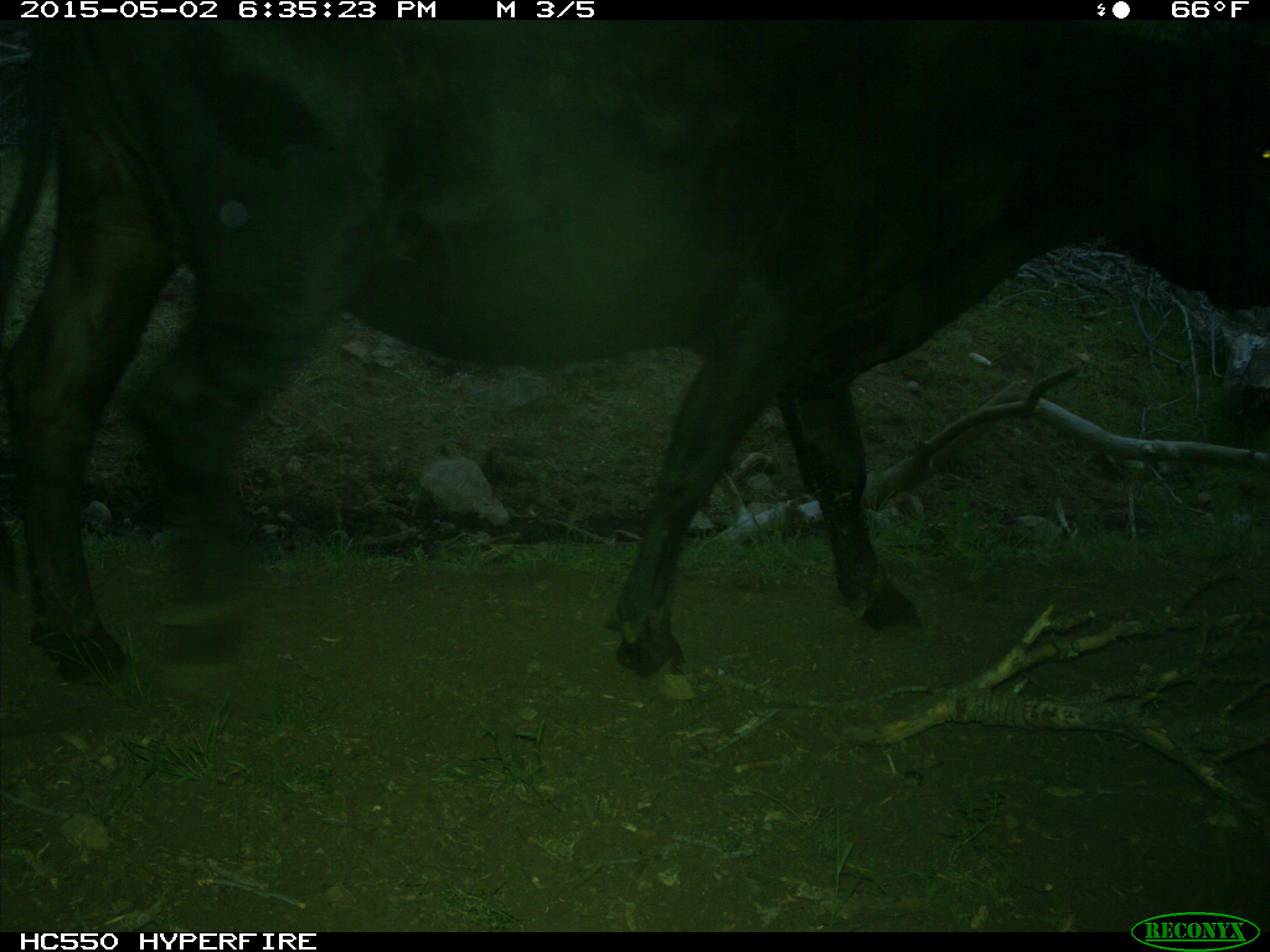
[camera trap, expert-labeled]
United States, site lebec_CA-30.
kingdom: Animalia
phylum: Chordata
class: Mammalia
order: Artiodactyla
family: Bovidae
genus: Bos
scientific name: Bos taurus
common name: domestic cow